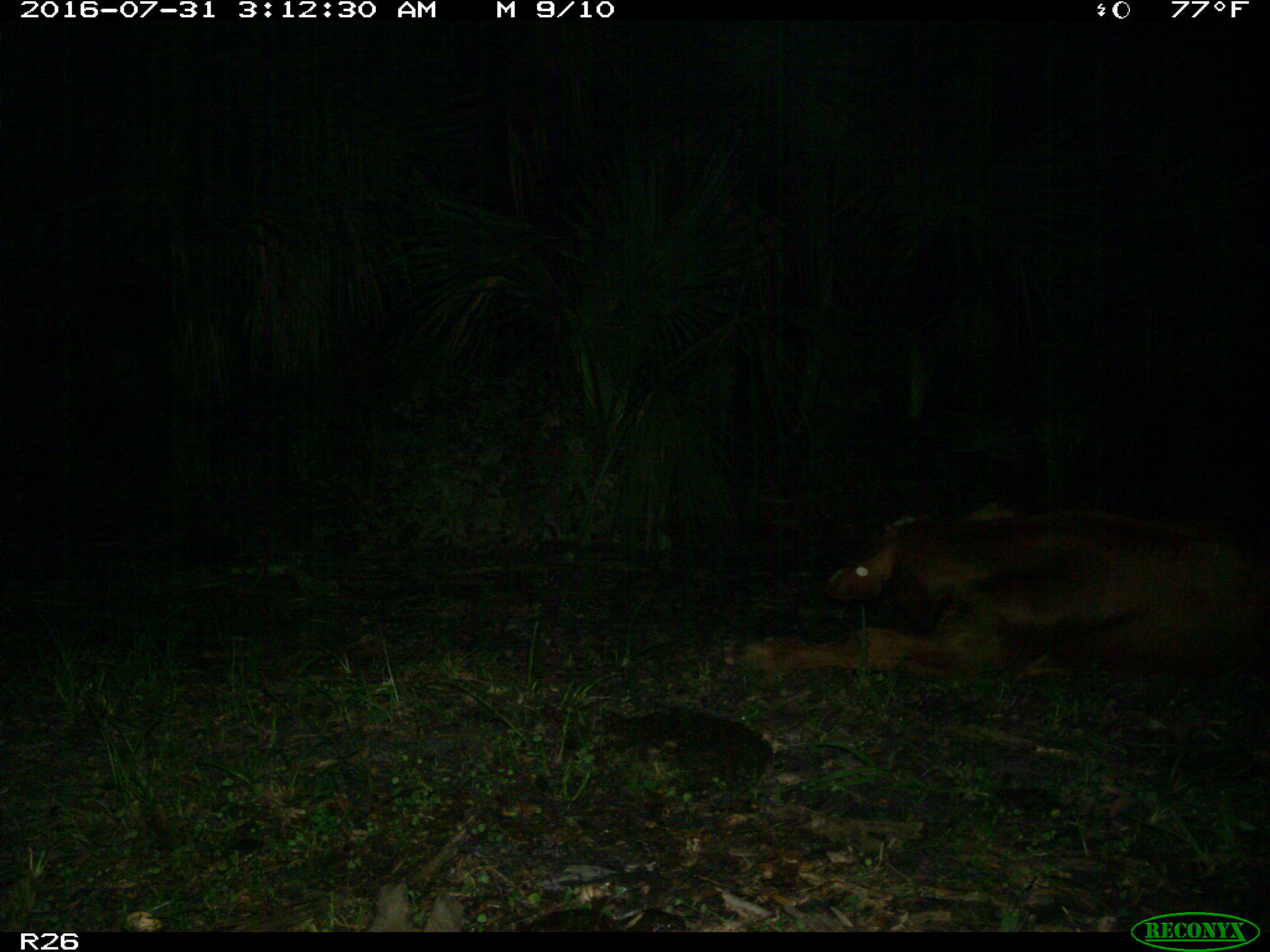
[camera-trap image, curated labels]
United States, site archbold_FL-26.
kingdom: Animalia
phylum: Chordata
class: Mammalia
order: Artiodactyla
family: Bovidae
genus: Bos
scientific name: Bos taurus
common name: domestic cow